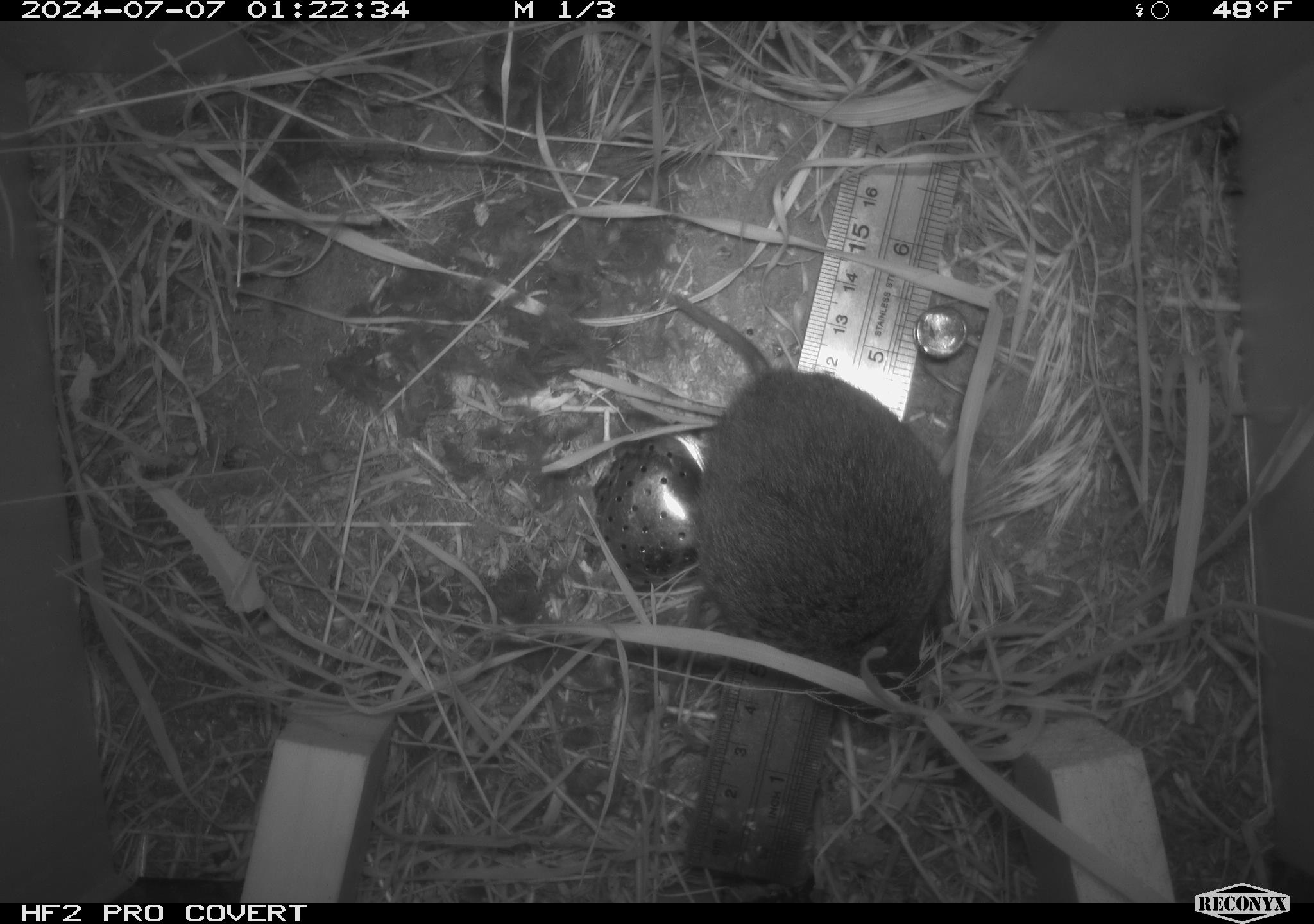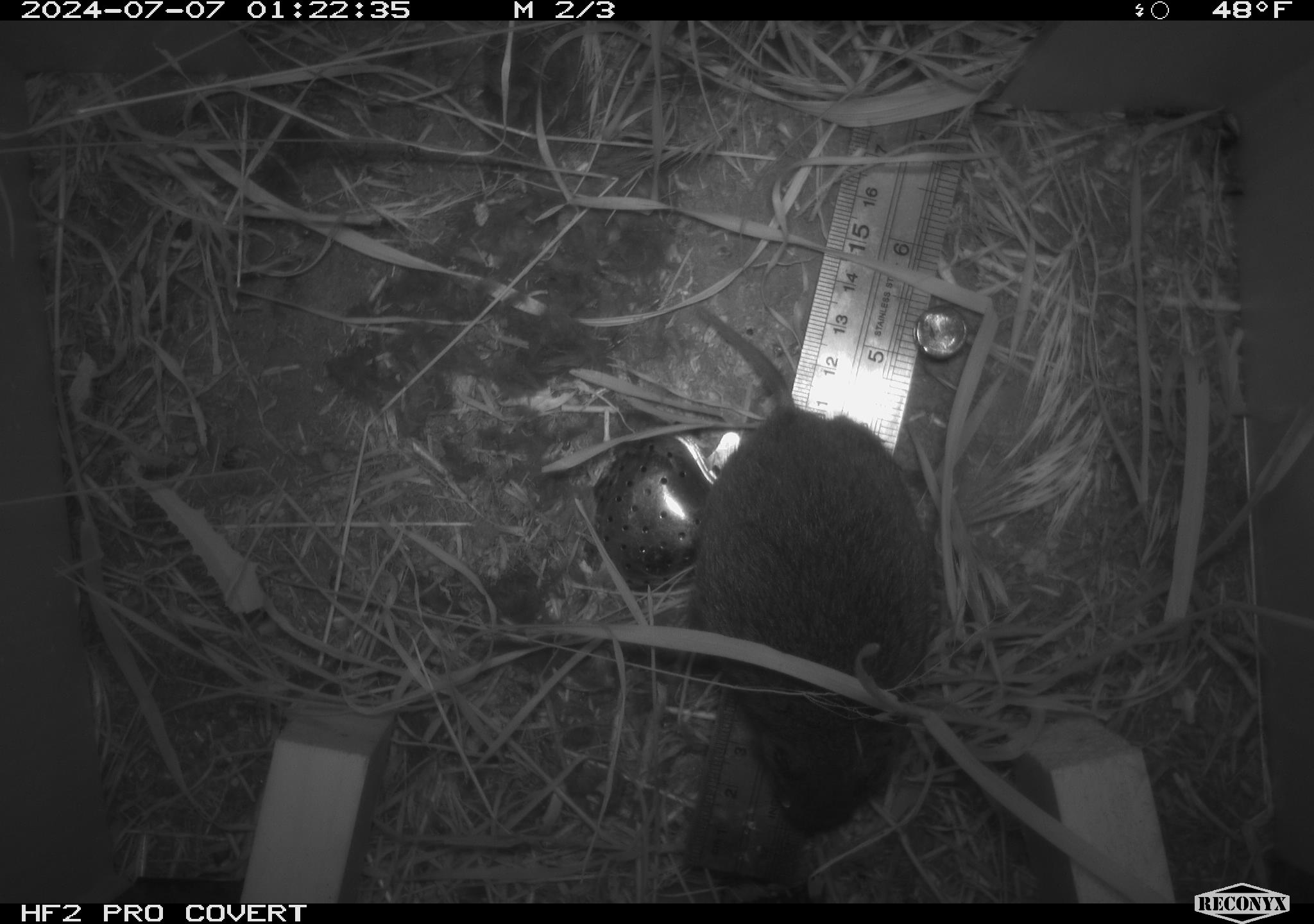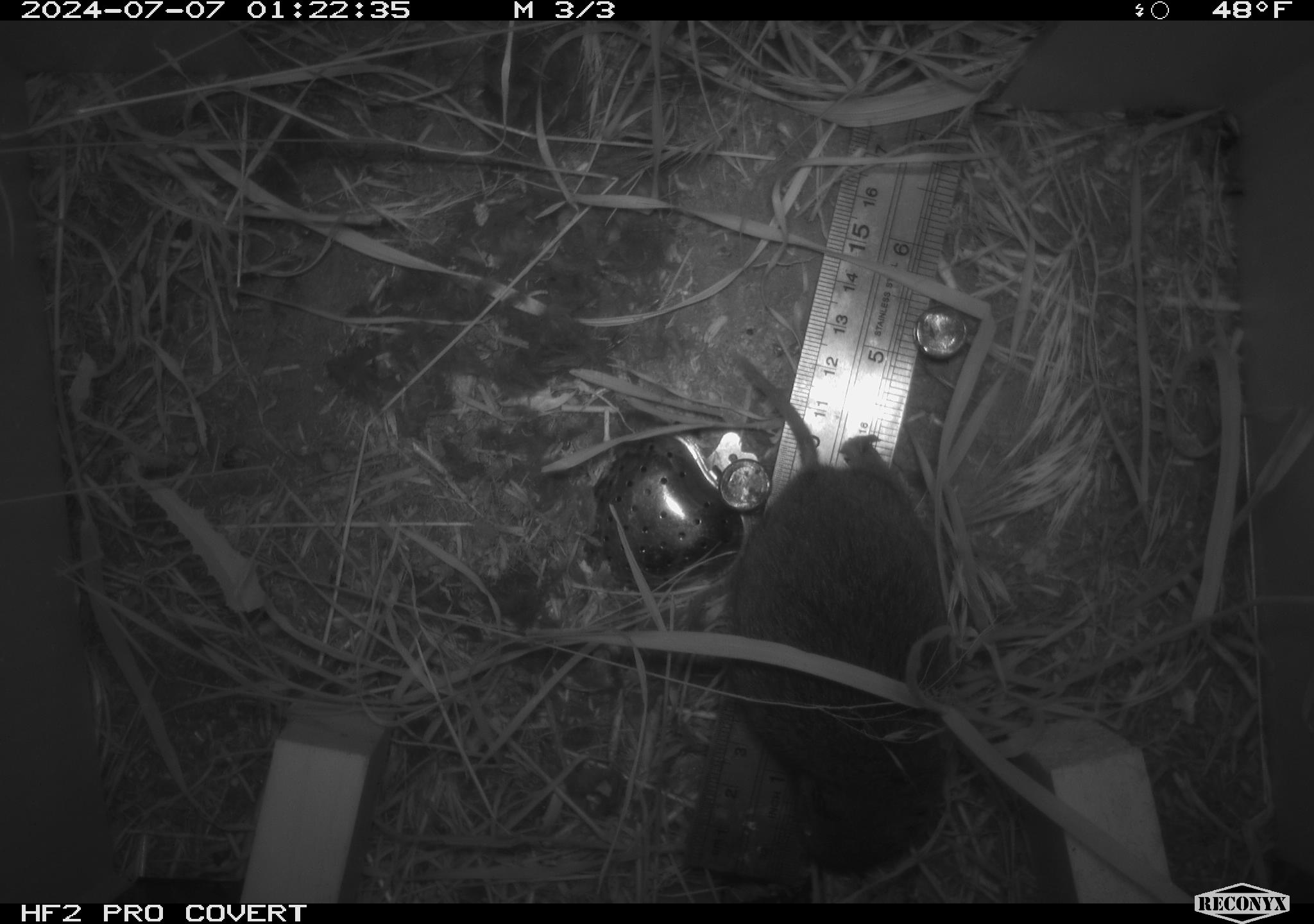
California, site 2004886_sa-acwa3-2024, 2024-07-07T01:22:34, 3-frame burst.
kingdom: Animalia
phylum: Chordata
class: Mammalia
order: Rodentia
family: Cricetidae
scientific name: Arvicolinae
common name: voles, lemmings, and muskrats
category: arvicolinae subfamily